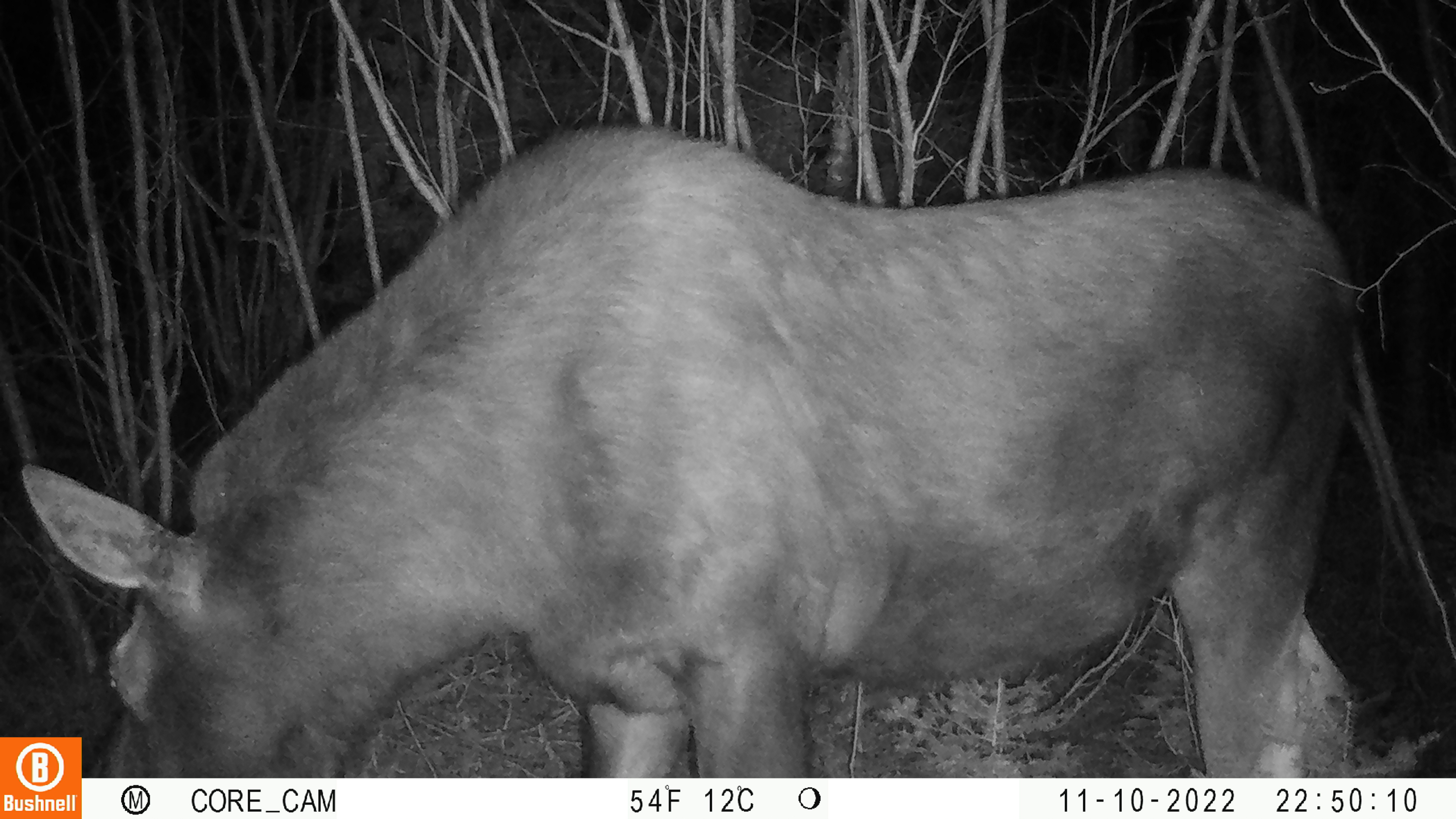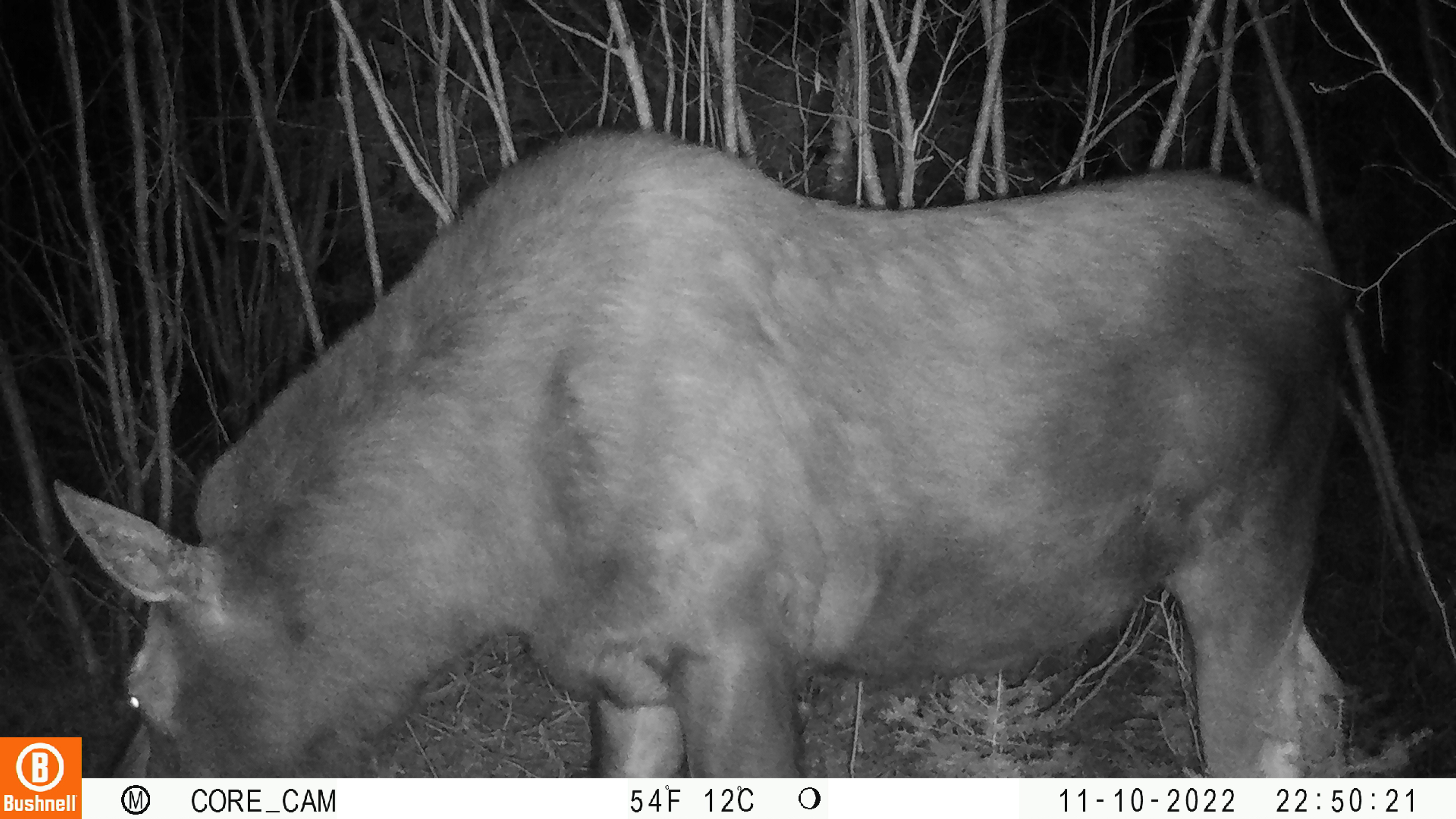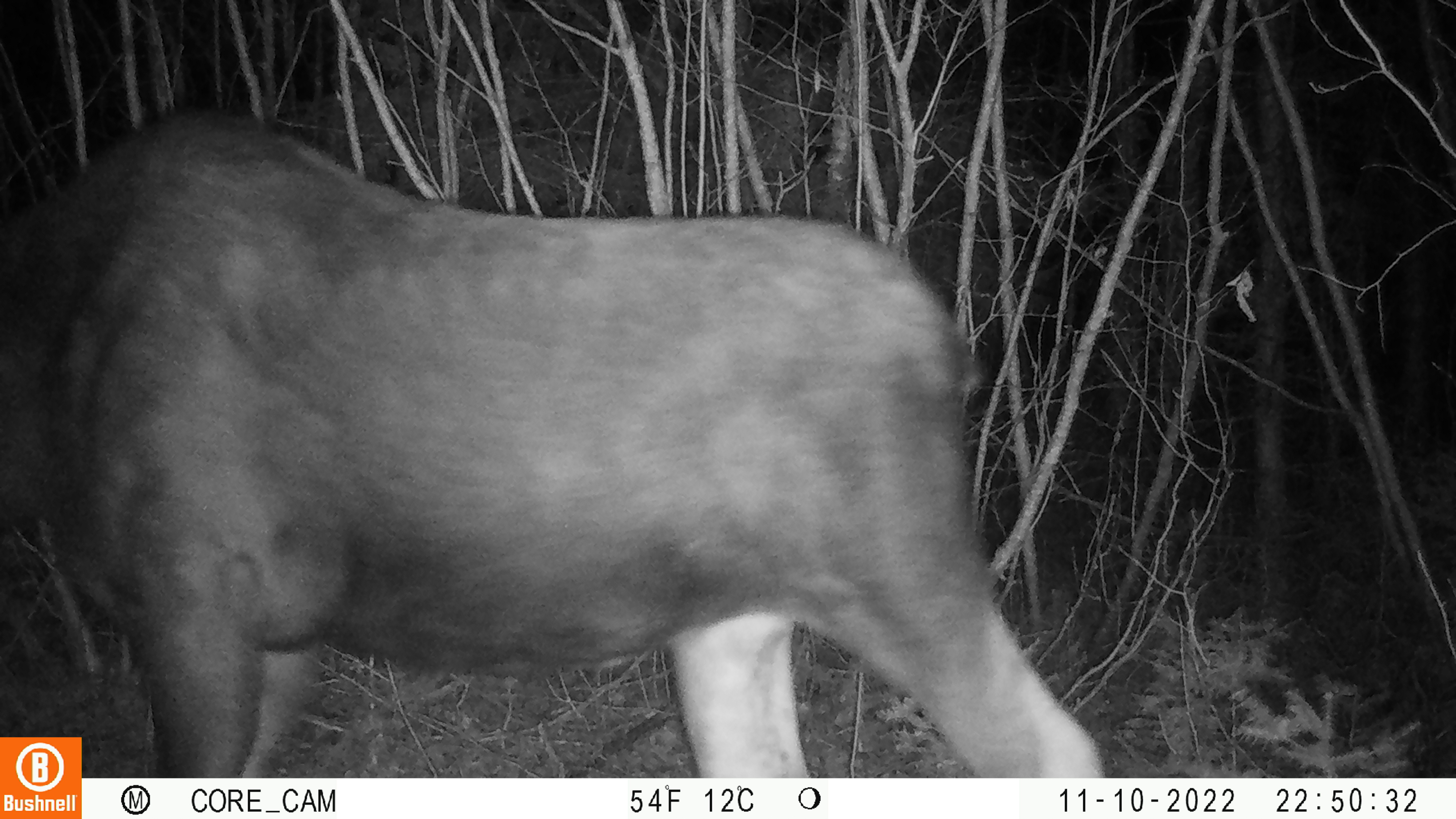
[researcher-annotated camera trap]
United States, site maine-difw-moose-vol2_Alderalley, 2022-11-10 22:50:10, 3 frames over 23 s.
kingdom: Animalia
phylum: Chordata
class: Mammalia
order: Artiodactyla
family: Cervidae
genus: Alces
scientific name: Alces alces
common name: moose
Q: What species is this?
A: Moose (Alces alces).